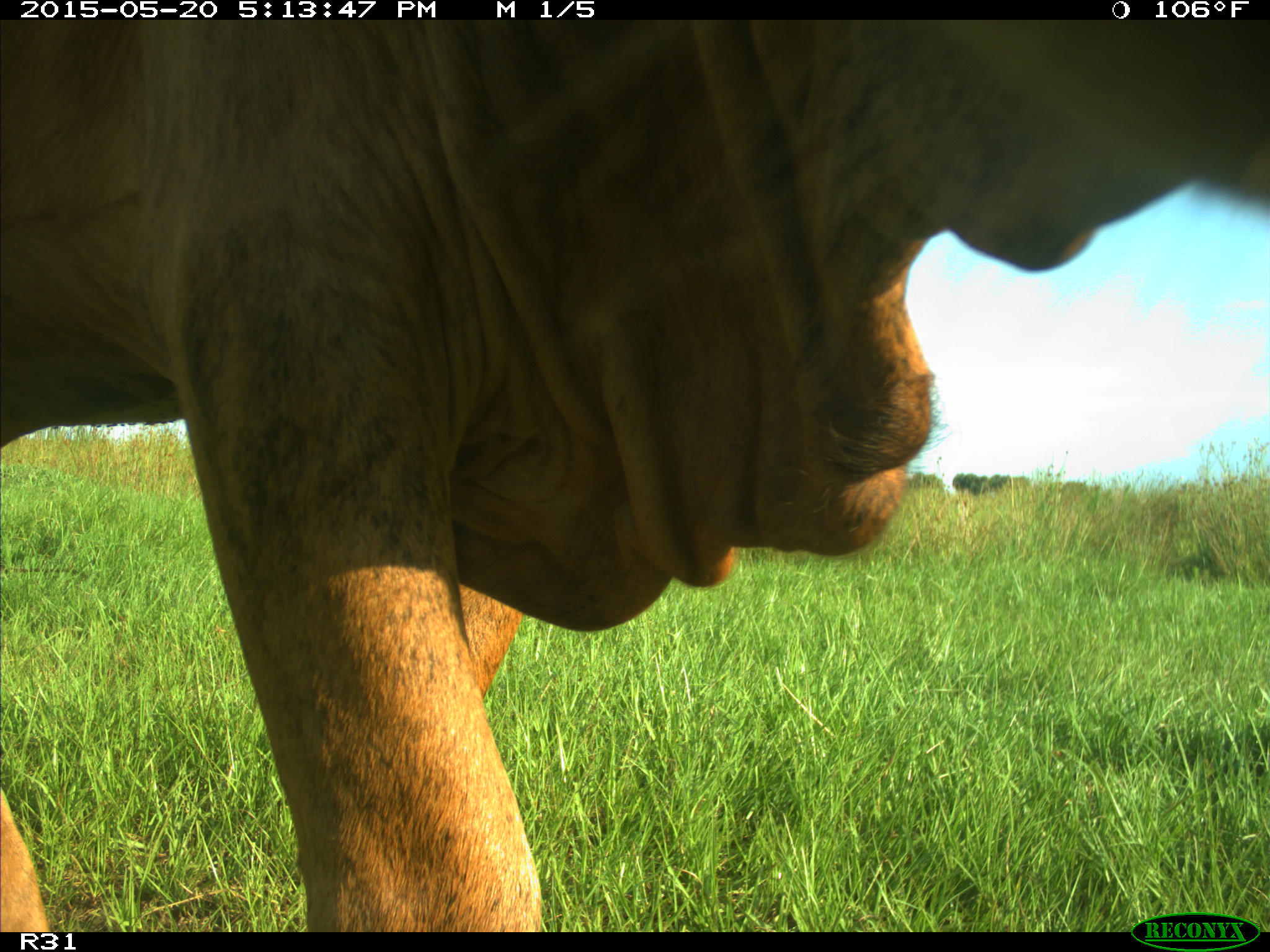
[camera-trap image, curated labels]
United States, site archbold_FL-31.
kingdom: Animalia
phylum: Chordata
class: Mammalia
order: Artiodactyla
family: Bovidae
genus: Bos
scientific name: Bos taurus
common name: domestic cow